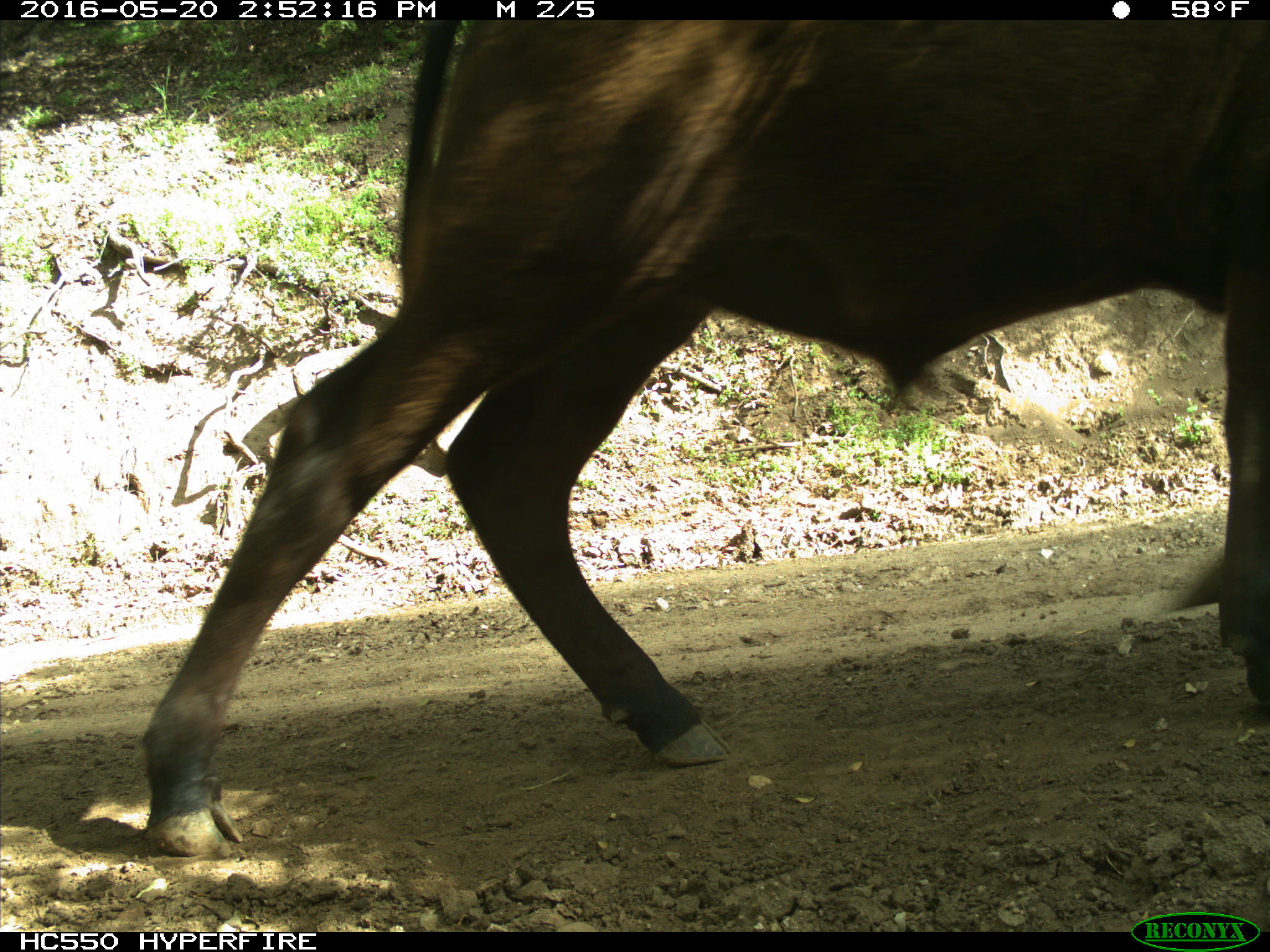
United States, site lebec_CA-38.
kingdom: Animalia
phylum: Chordata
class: Mammalia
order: Artiodactyla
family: Bovidae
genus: Bos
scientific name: Bos taurus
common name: domestic cow